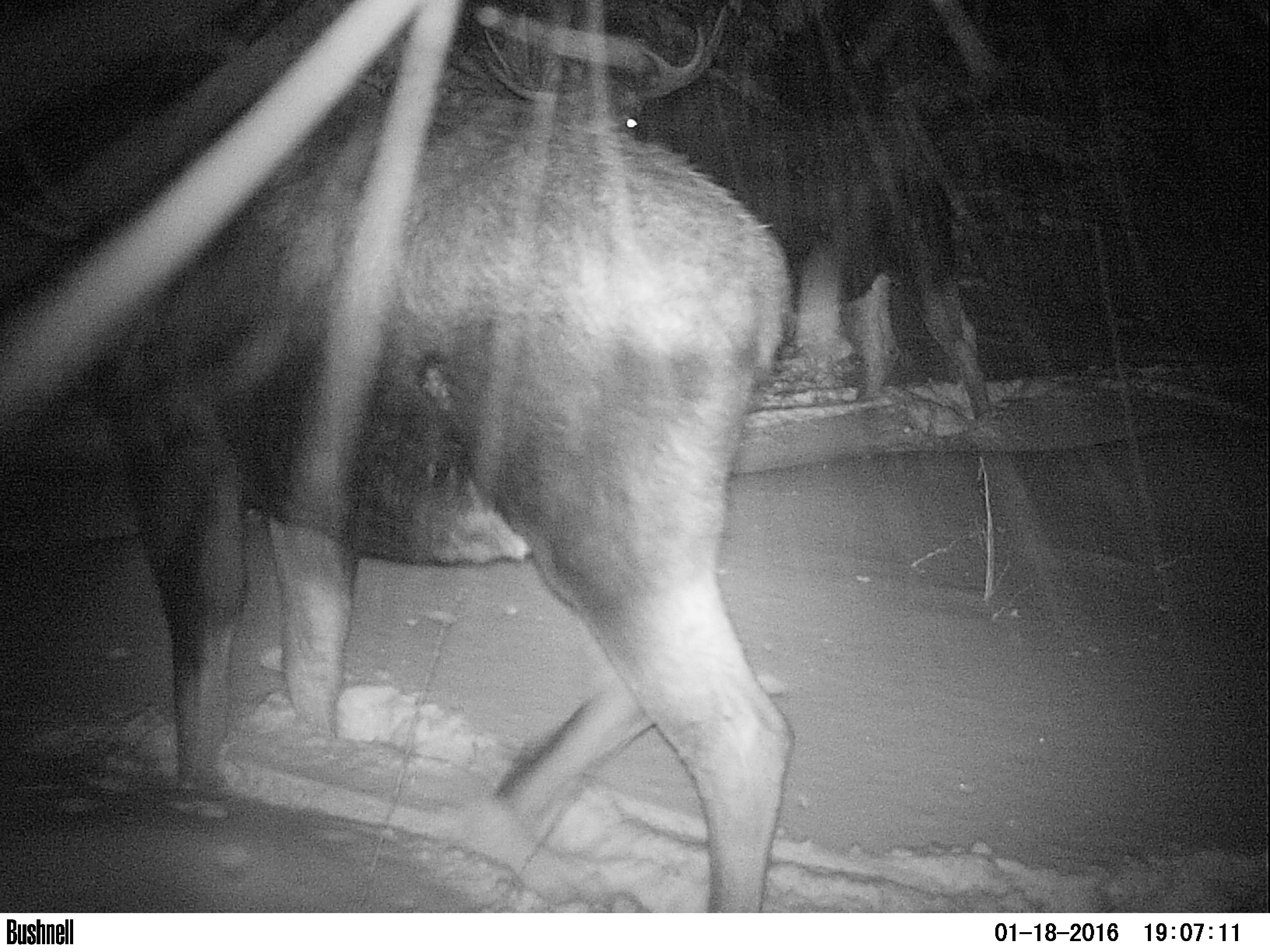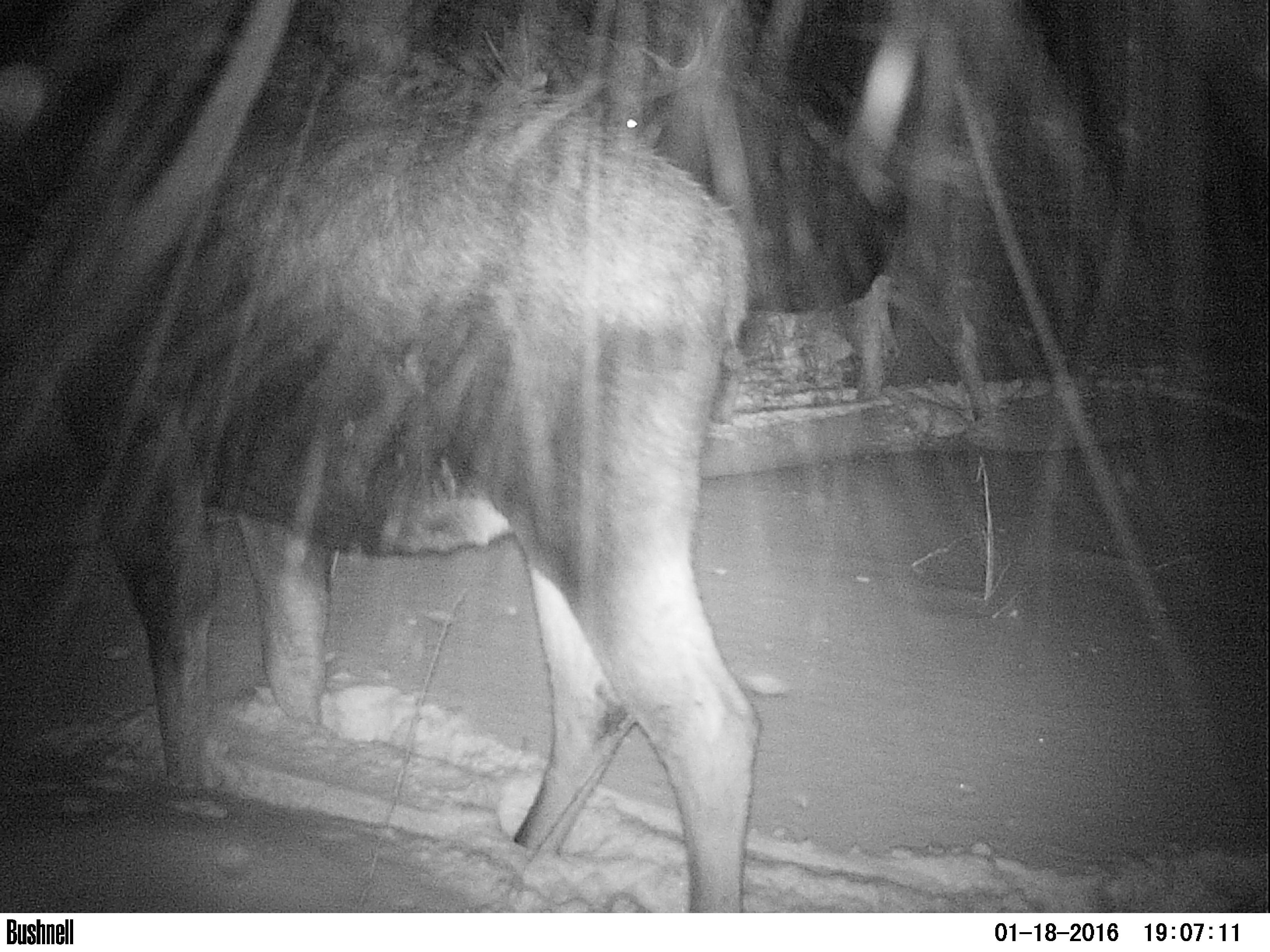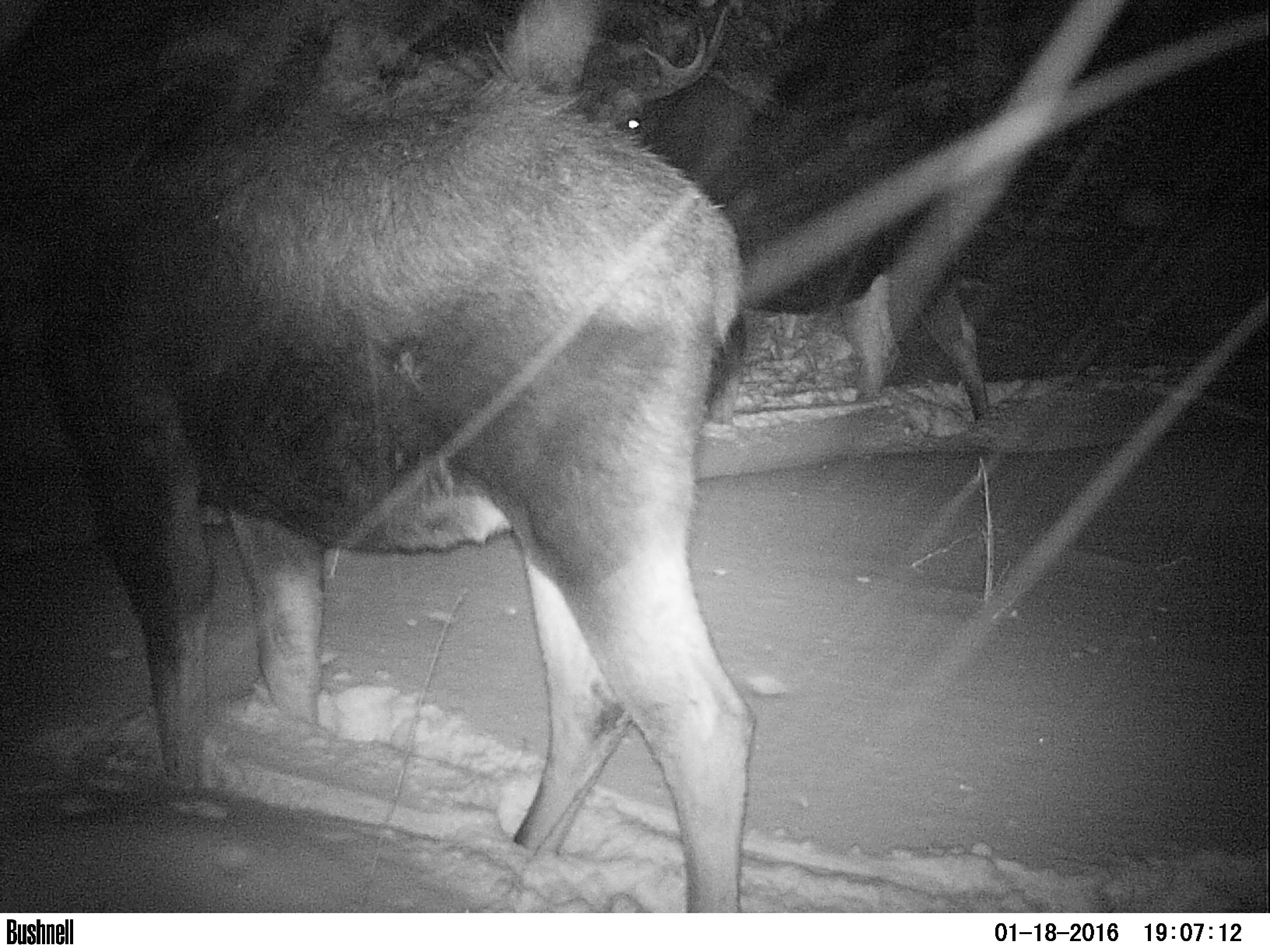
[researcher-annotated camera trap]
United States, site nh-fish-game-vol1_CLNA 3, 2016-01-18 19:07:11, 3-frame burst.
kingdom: Animalia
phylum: Chordata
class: Mammalia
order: Artiodactyla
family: Cervidae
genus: Alces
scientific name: Alces alces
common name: moose